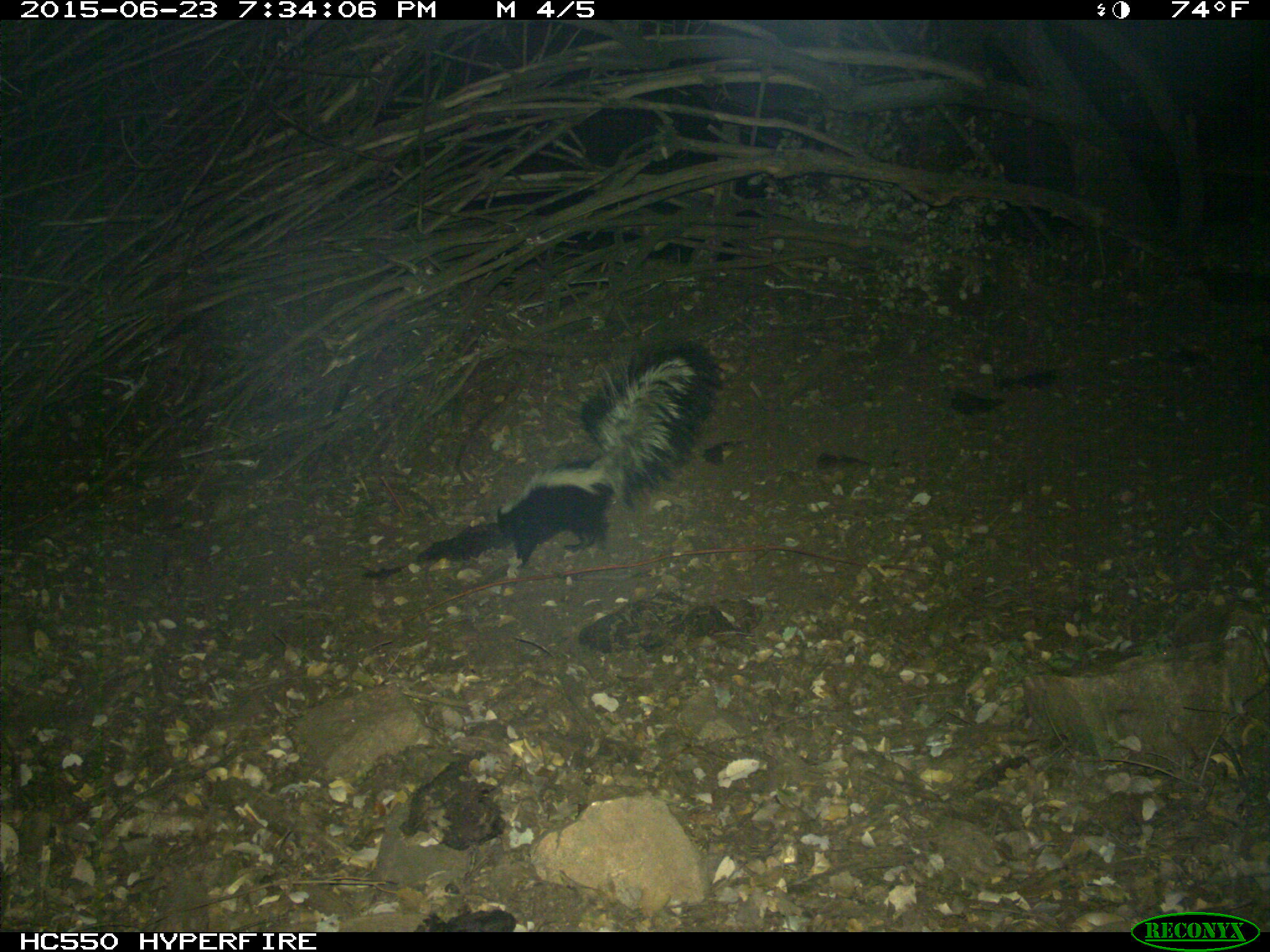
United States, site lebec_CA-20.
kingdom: Animalia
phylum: Chordata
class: Mammalia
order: Carnivora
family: Mephitidae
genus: Mephitis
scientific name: Mephitis mephitis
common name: striped skunk